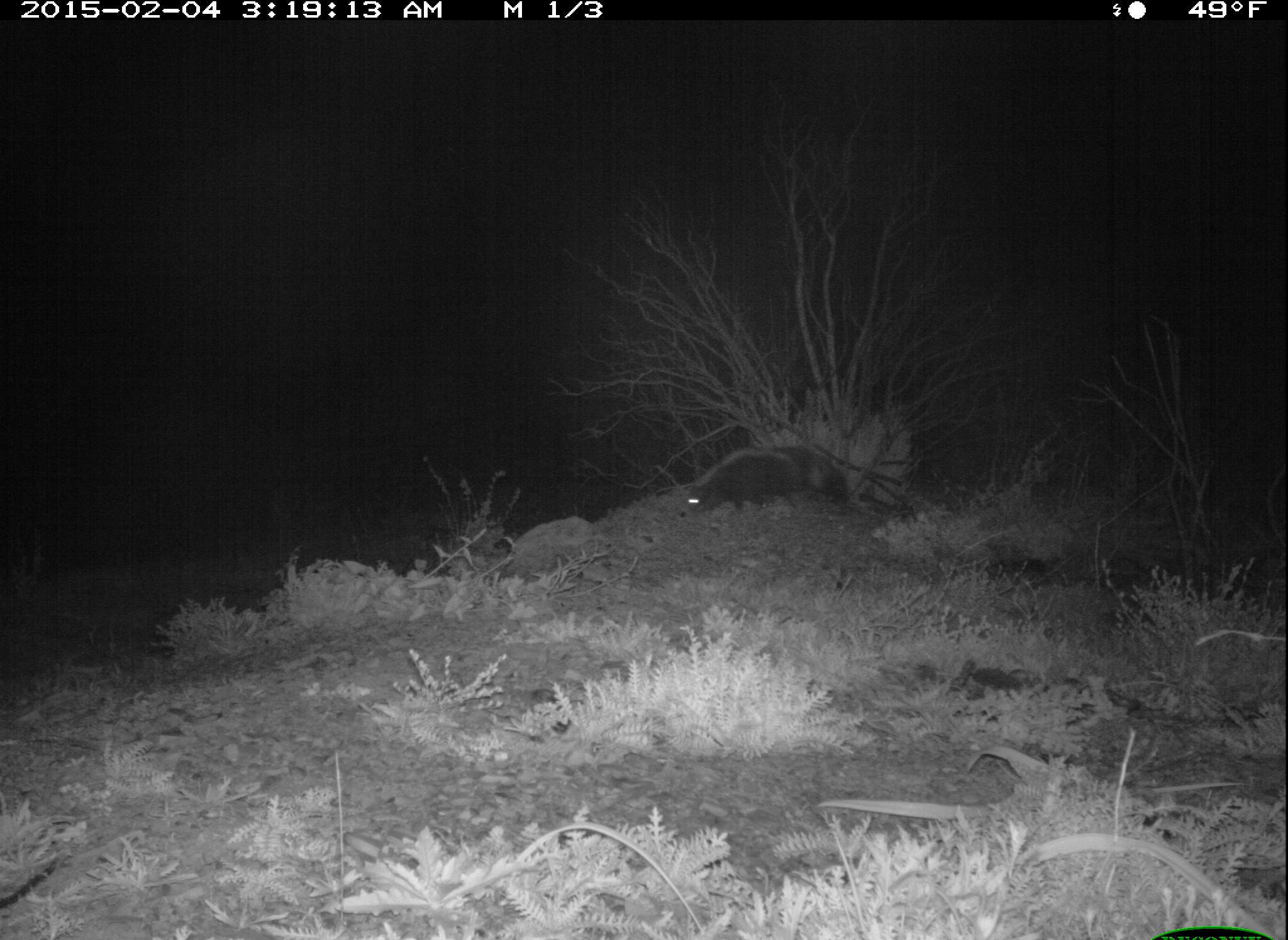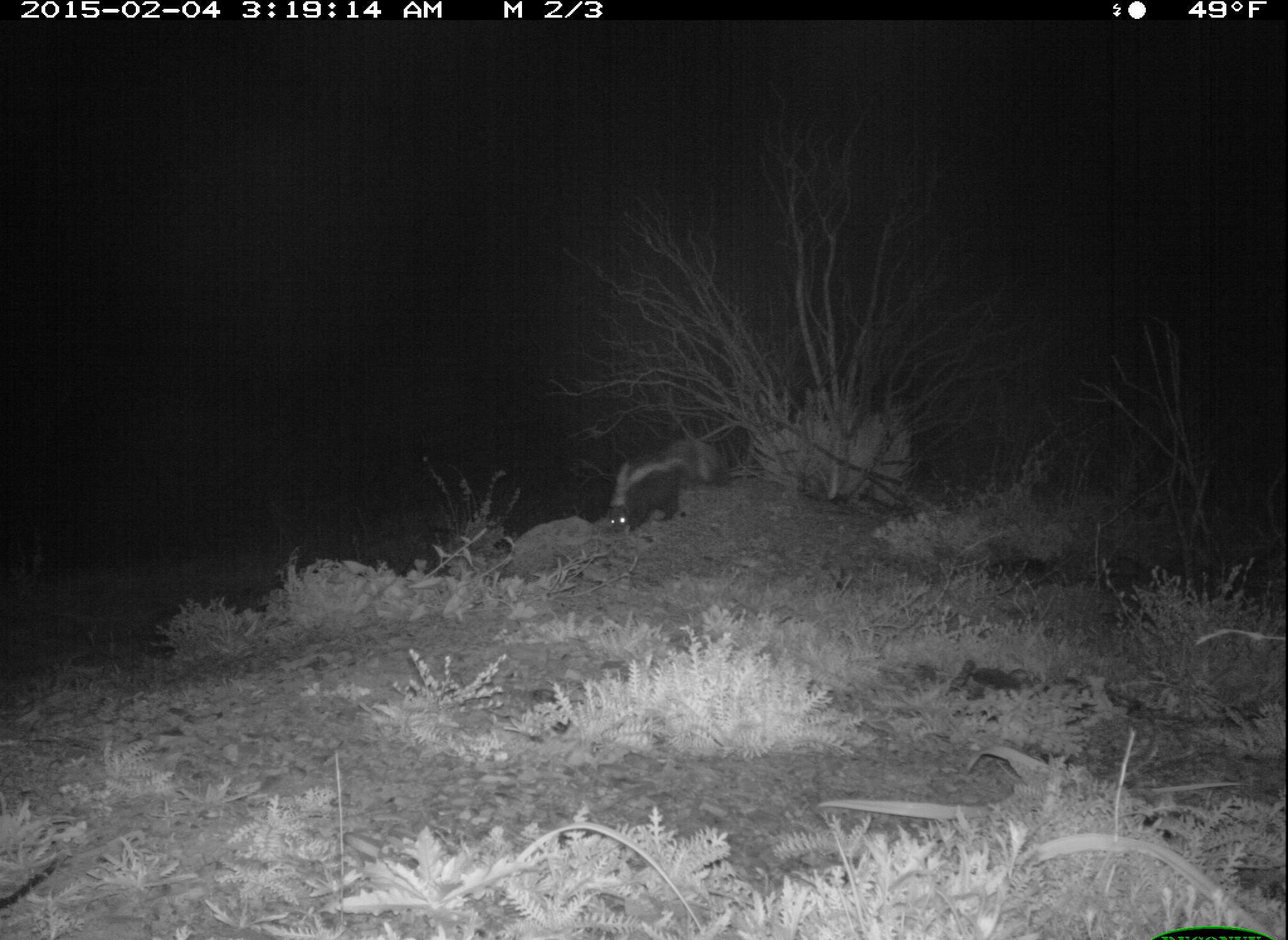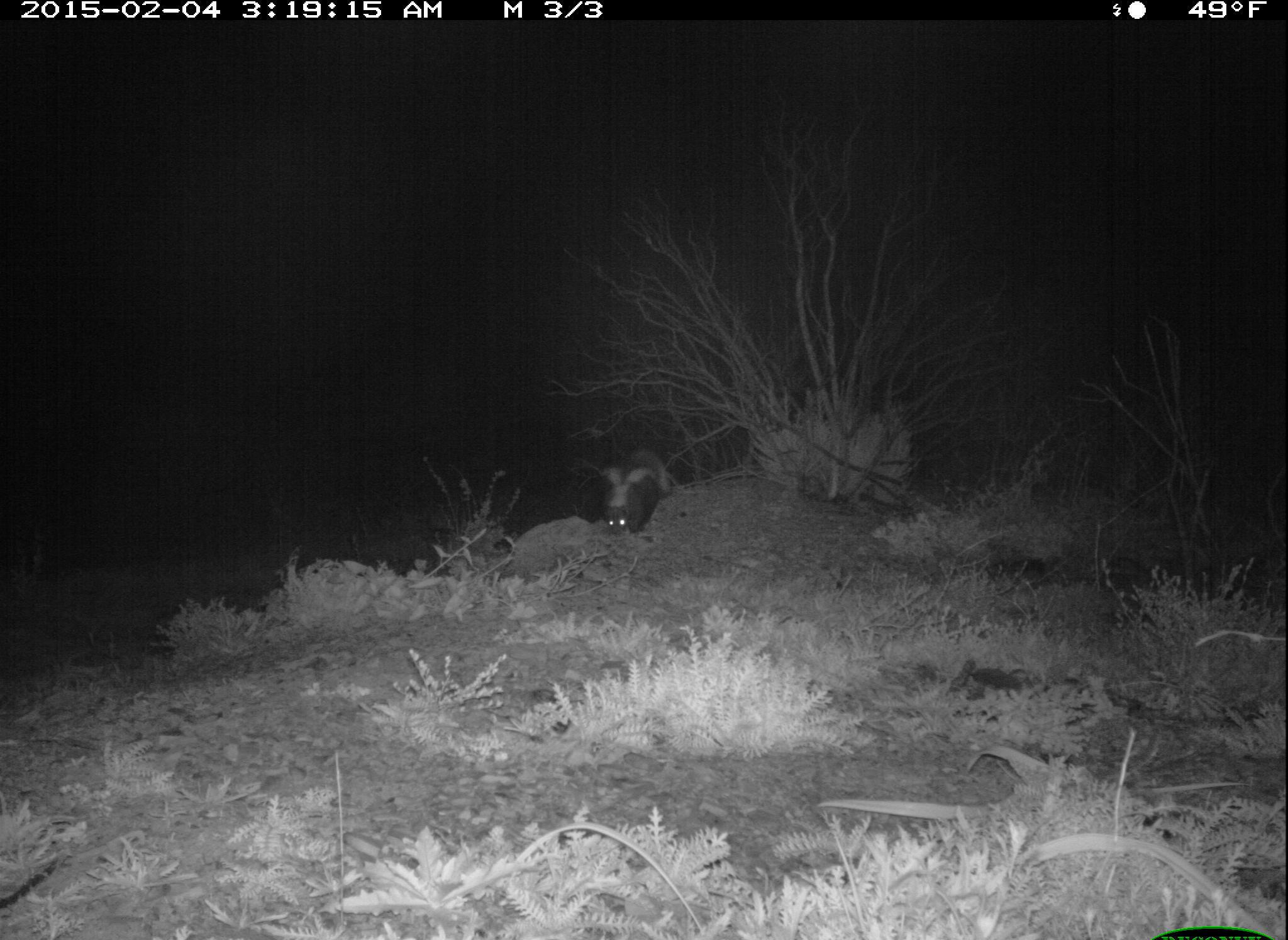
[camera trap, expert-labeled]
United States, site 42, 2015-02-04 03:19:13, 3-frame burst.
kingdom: Animalia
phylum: Chordata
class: Mammalia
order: Carnivora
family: Mephitidae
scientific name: Mephitidae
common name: skunk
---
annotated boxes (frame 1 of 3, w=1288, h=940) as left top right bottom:
skunk: 684 445 848 516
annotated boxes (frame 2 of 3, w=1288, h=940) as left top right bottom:
skunk: 608 438 720 534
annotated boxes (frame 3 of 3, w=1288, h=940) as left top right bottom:
skunk: 604 449 671 536